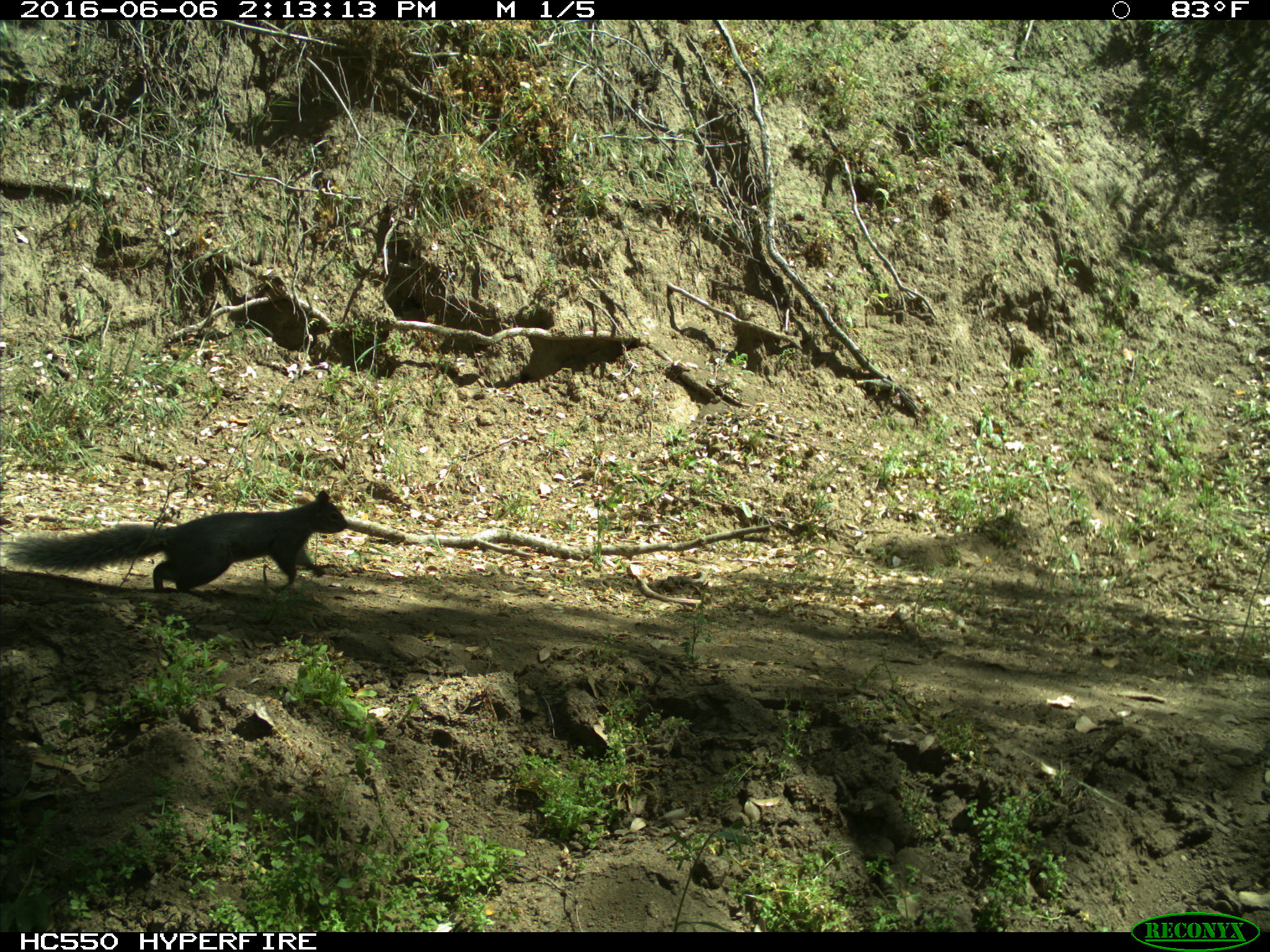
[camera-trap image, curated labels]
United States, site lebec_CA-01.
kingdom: Animalia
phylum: Chordata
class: Mammalia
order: Rodentia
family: Sciuridae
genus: Sciurus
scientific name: Sciurus carolinensis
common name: eastern gray squirrel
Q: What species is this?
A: Sciurus carolinensis (eastern gray squirrel).